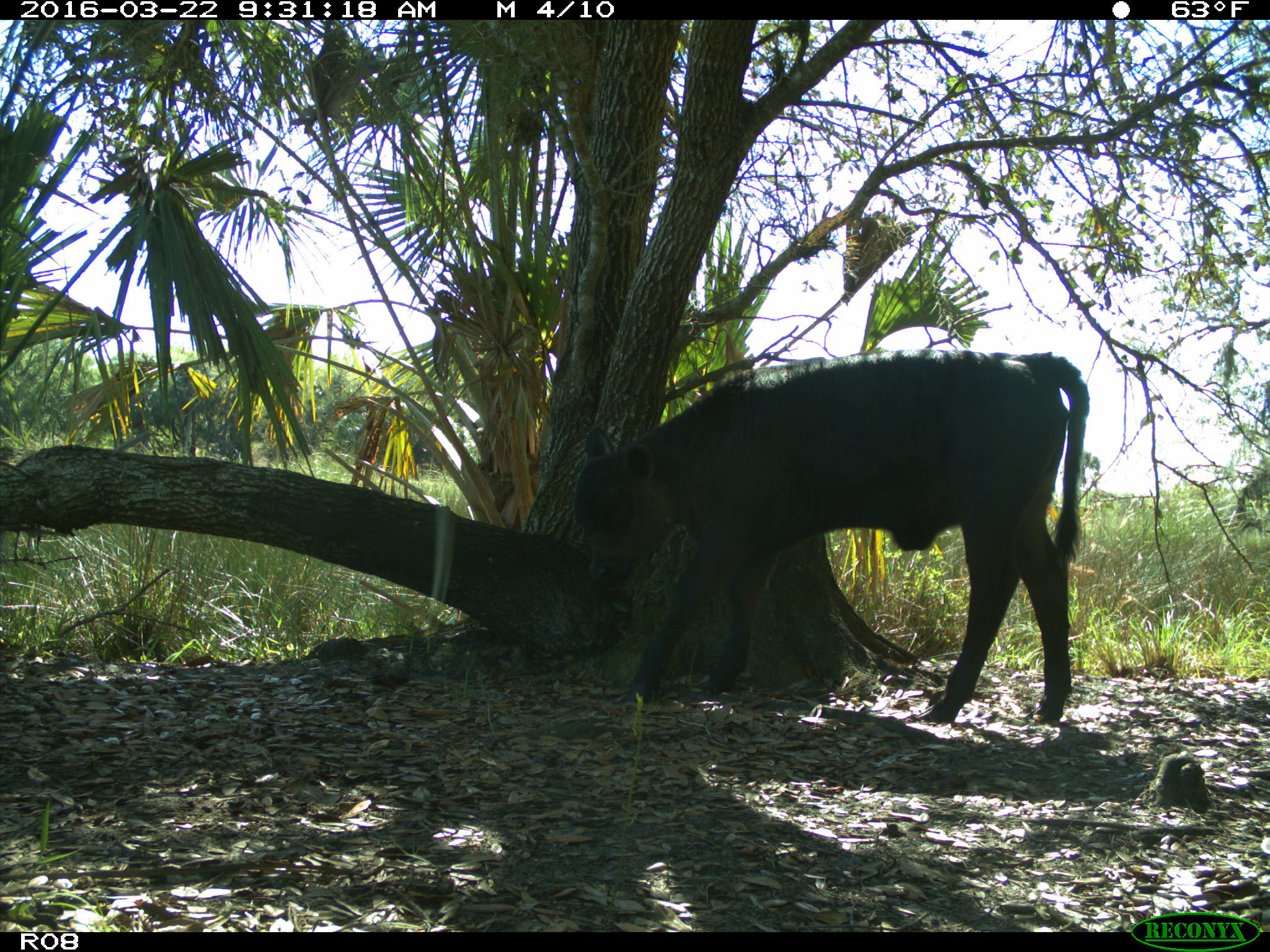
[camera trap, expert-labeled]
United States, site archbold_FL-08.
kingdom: Animalia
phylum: Chordata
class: Mammalia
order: Artiodactyla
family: Bovidae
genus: Bos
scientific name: Bos taurus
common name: domestic cow